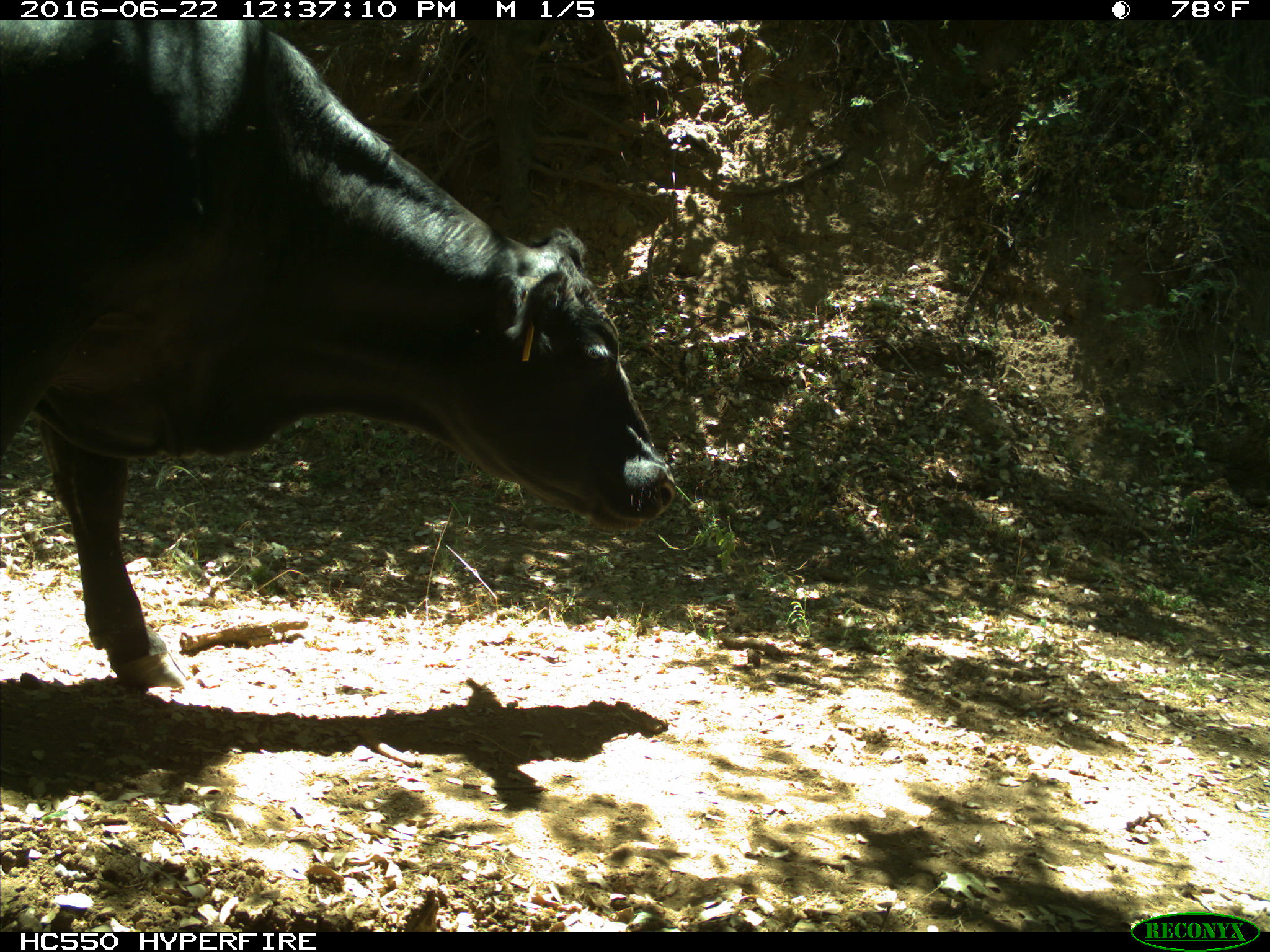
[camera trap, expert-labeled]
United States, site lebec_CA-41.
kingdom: Animalia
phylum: Chordata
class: Mammalia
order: Artiodactyla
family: Bovidae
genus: Bos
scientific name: Bos taurus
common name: domestic cow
Bos taurus (domestic cow).